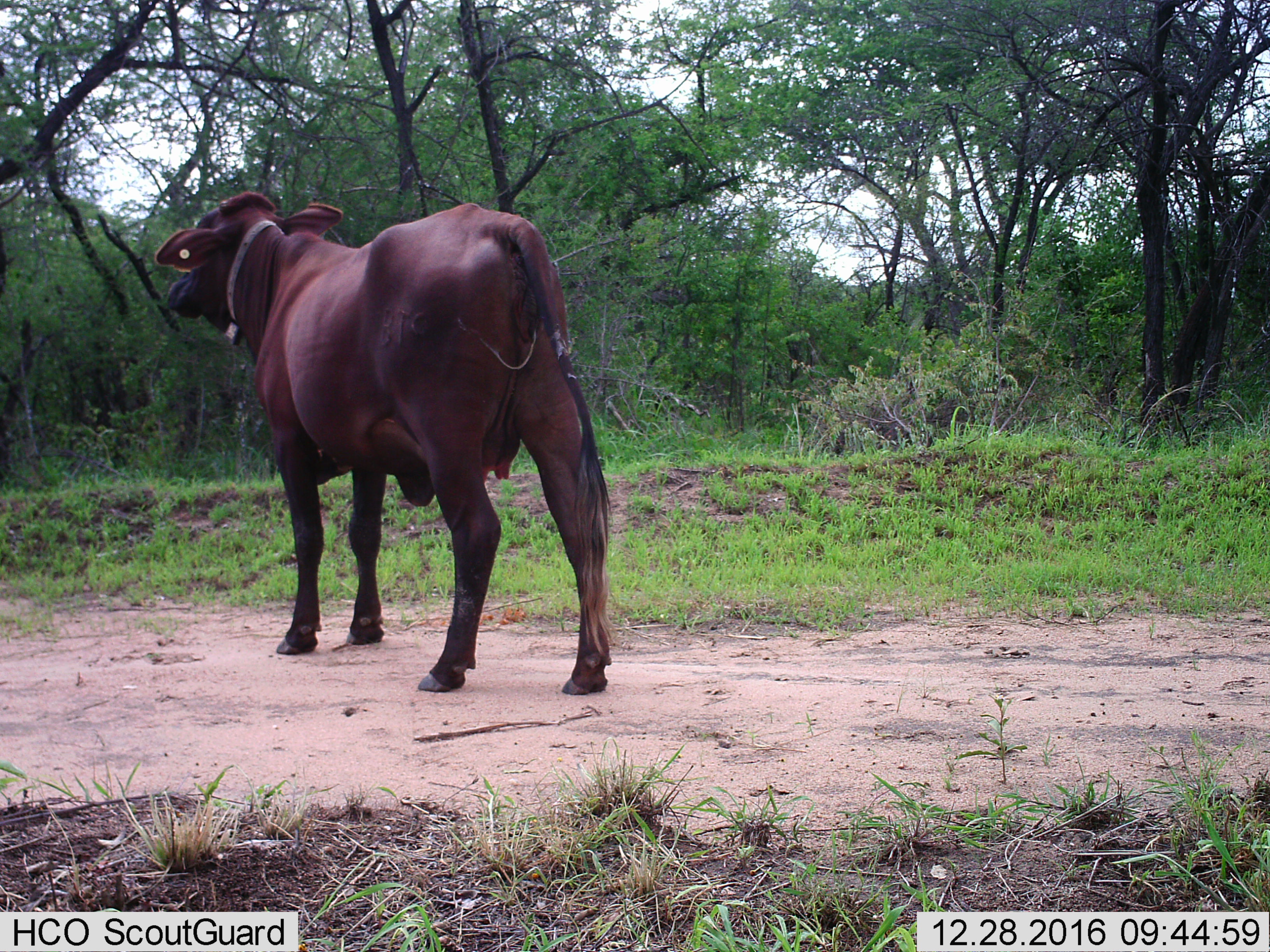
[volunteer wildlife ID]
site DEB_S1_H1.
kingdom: Animalia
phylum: Chordata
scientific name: Vertebrata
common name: domestic animal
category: domesticanimal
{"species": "domesticanimal (domestic animal) (Vertebrata)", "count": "1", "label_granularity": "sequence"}